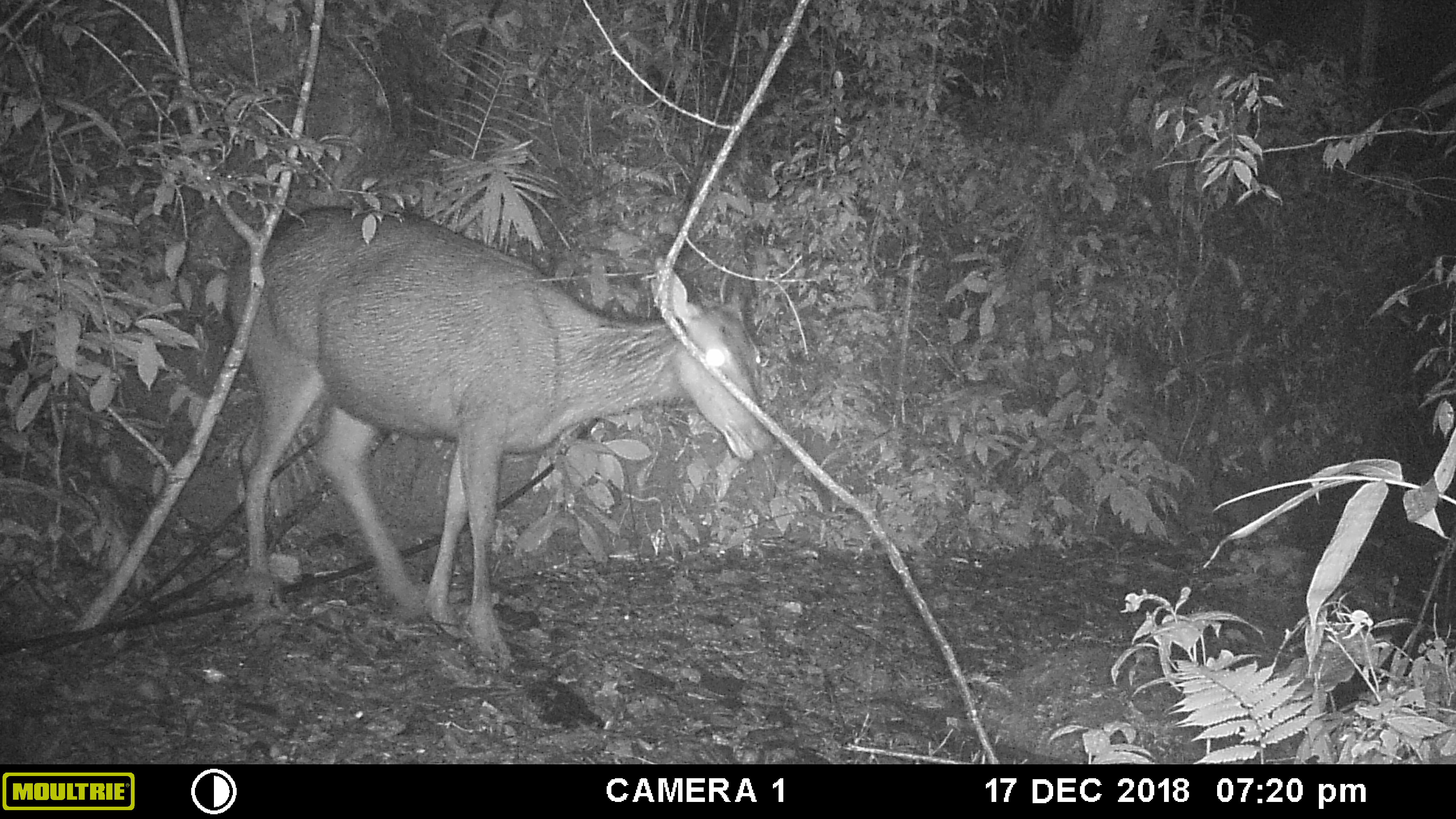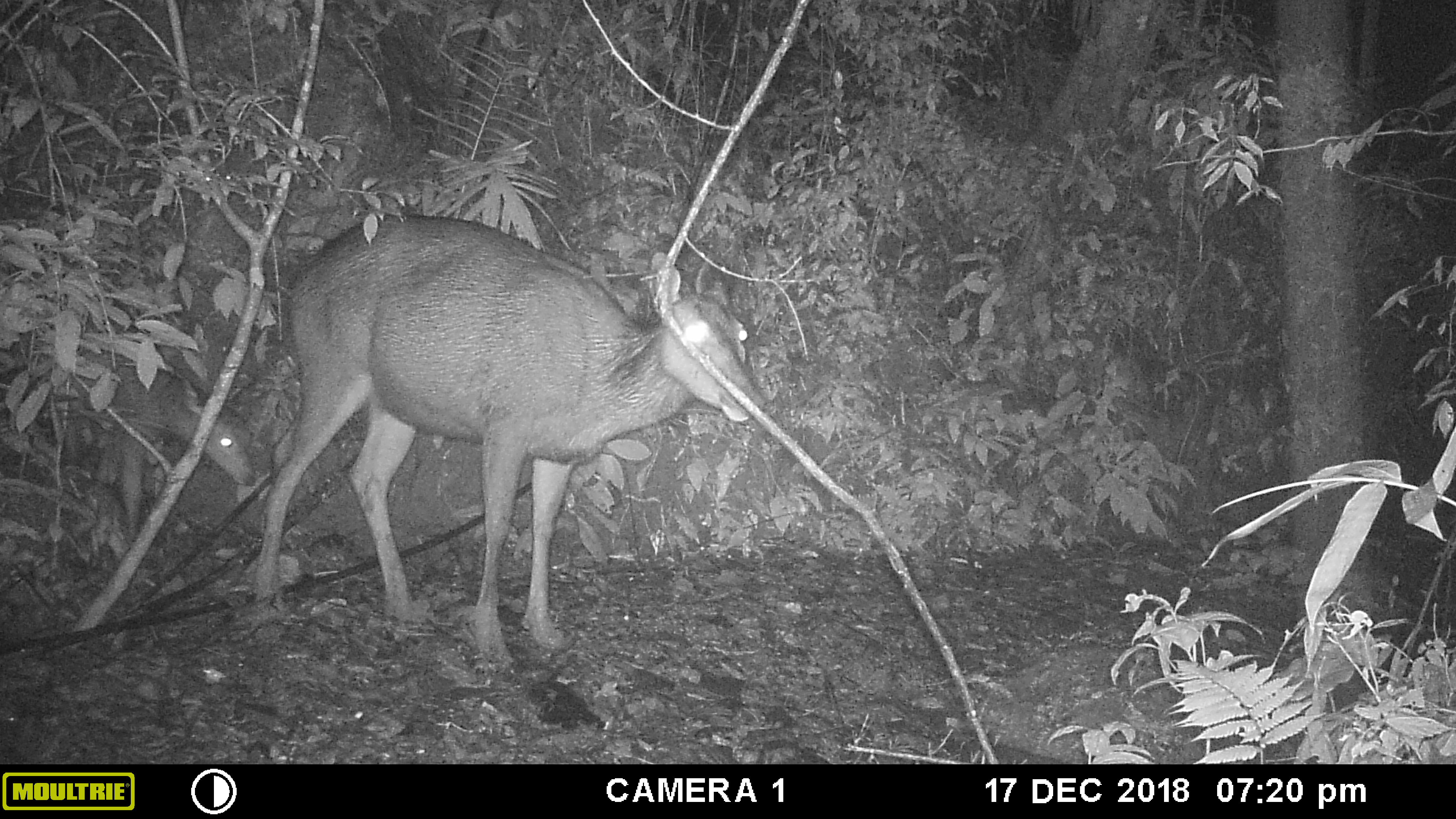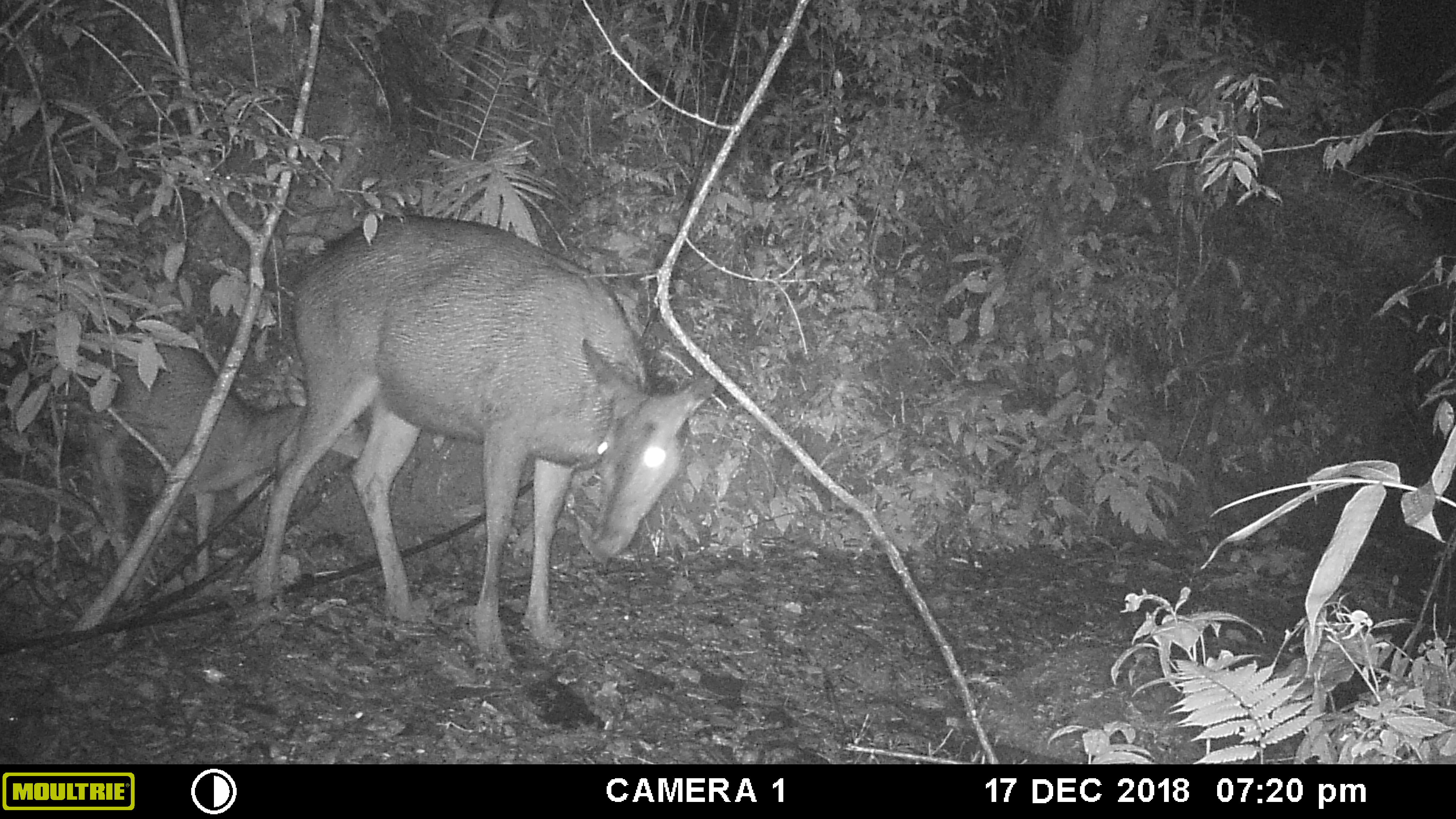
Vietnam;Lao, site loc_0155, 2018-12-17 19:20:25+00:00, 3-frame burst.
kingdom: Animalia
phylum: Chordata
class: Mammalia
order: Artiodactyla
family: Cervidae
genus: Rusa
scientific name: Rusa unicolor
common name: sambar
Sambar (Rusa unicolor). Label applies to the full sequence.